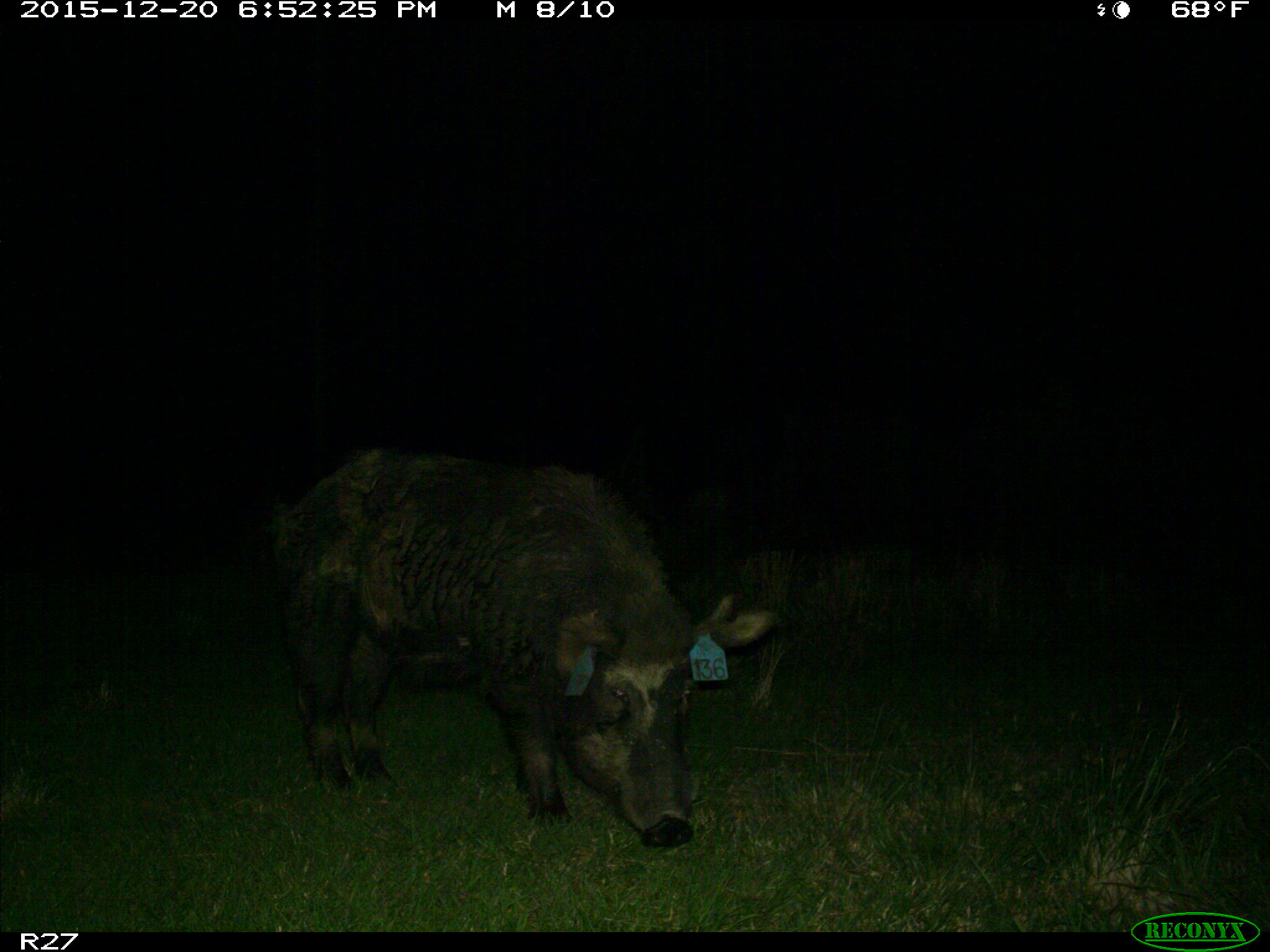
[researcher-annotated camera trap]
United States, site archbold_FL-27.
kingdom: Animalia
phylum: Chordata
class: Mammalia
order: Artiodactyla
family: Suidae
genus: Sus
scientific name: Sus scrofa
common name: wild boar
Sus scrofa (wild boar).